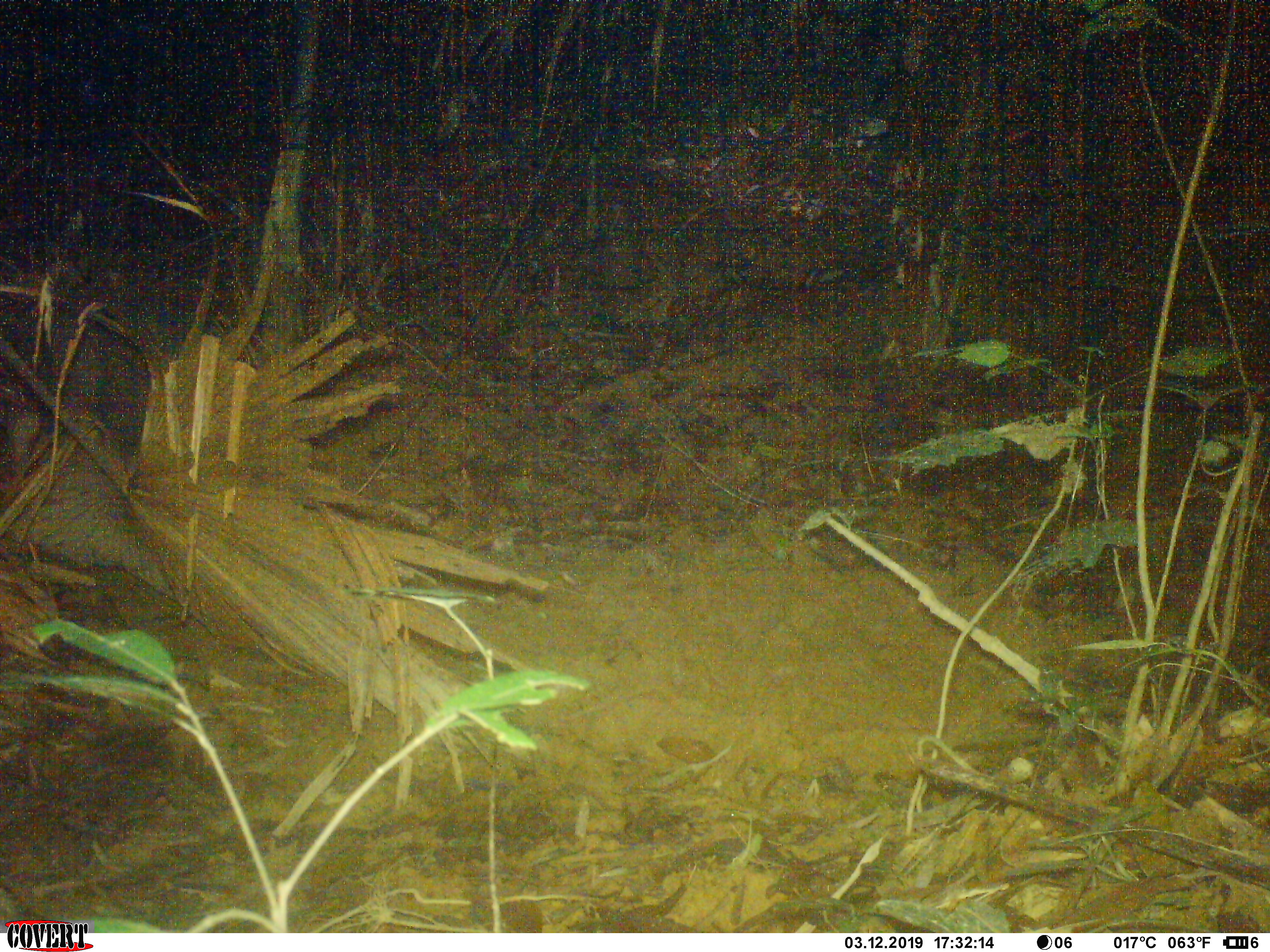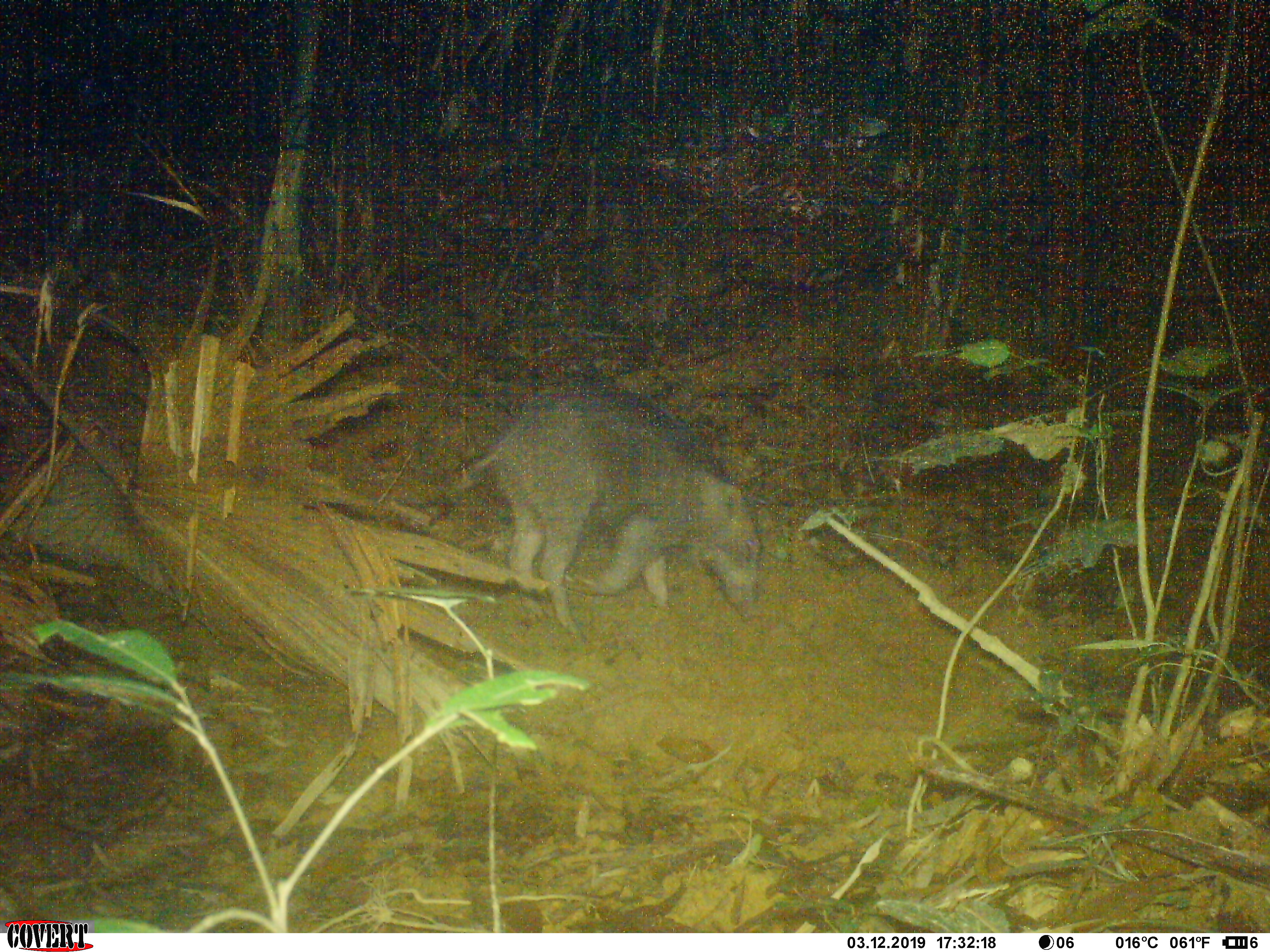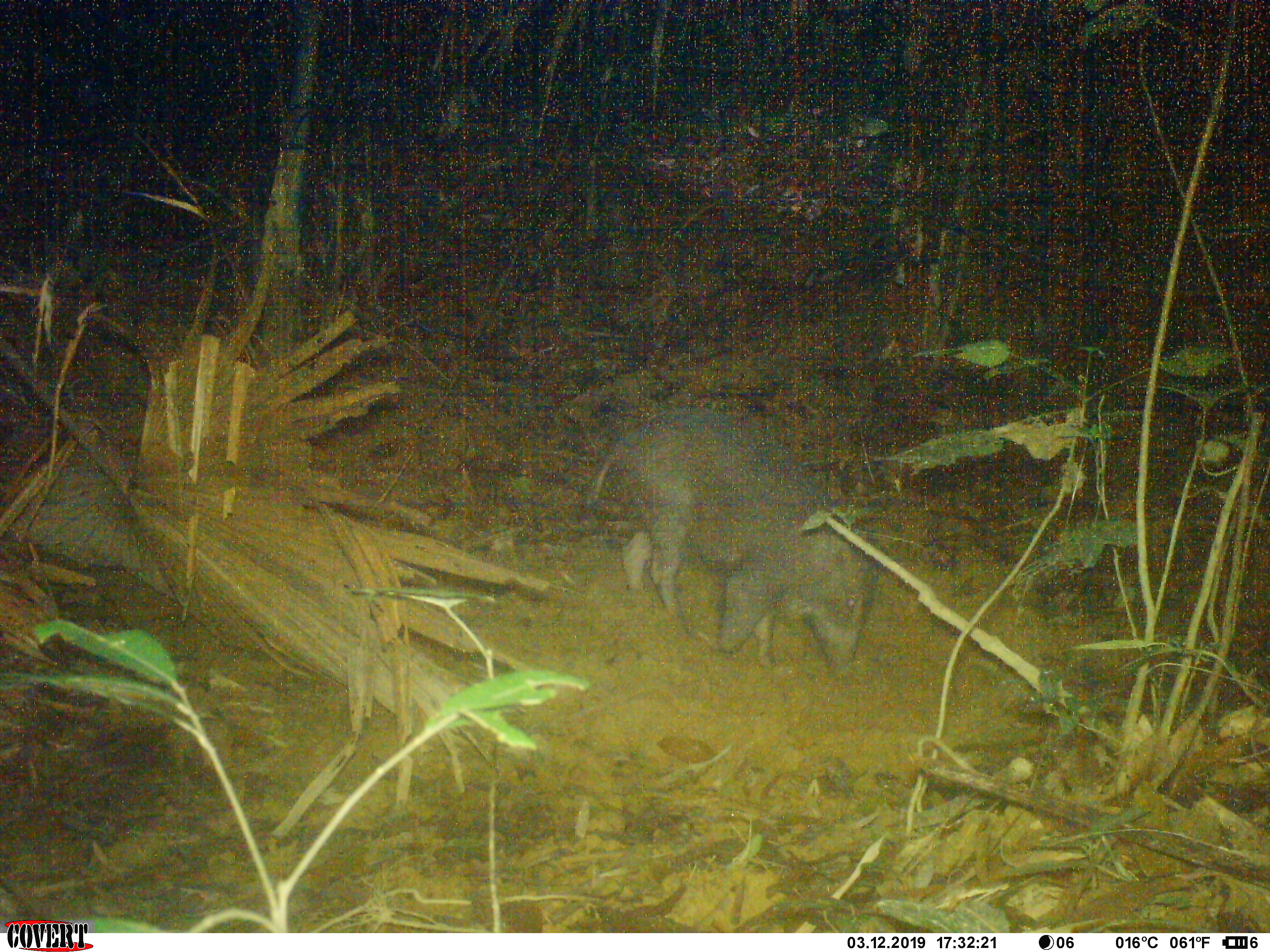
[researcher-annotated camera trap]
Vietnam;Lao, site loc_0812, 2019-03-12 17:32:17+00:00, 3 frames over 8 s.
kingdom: Animalia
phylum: Chordata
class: Mammalia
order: Artiodactyla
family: Suidae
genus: Sus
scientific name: Sus scrofa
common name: eurasian wild pig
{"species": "eurasian wild pig (Sus scrofa)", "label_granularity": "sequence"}